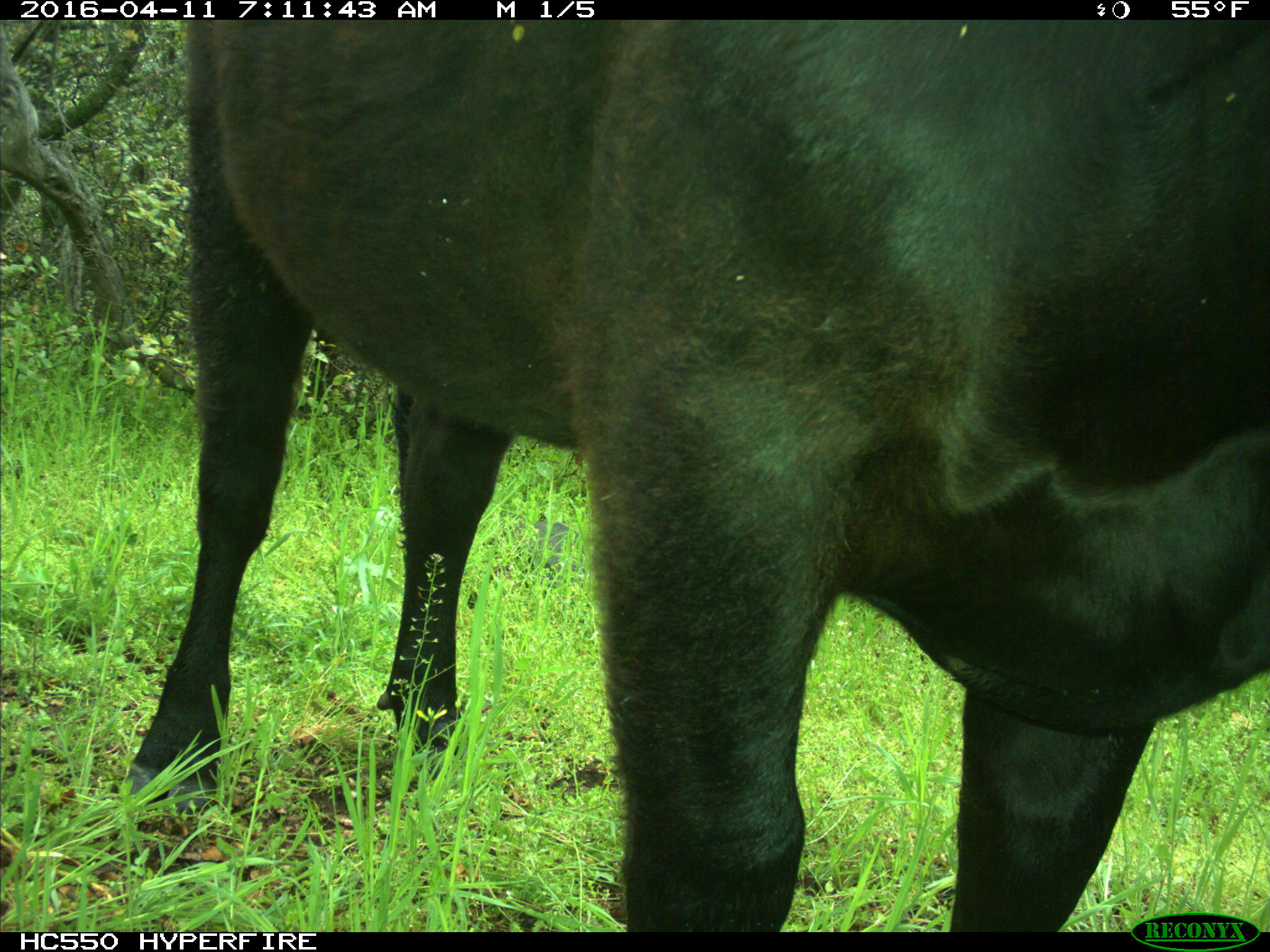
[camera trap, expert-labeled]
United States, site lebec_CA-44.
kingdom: Animalia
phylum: Chordata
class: Mammalia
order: Artiodactyla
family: Bovidae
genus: Bos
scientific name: Bos taurus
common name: domestic cow